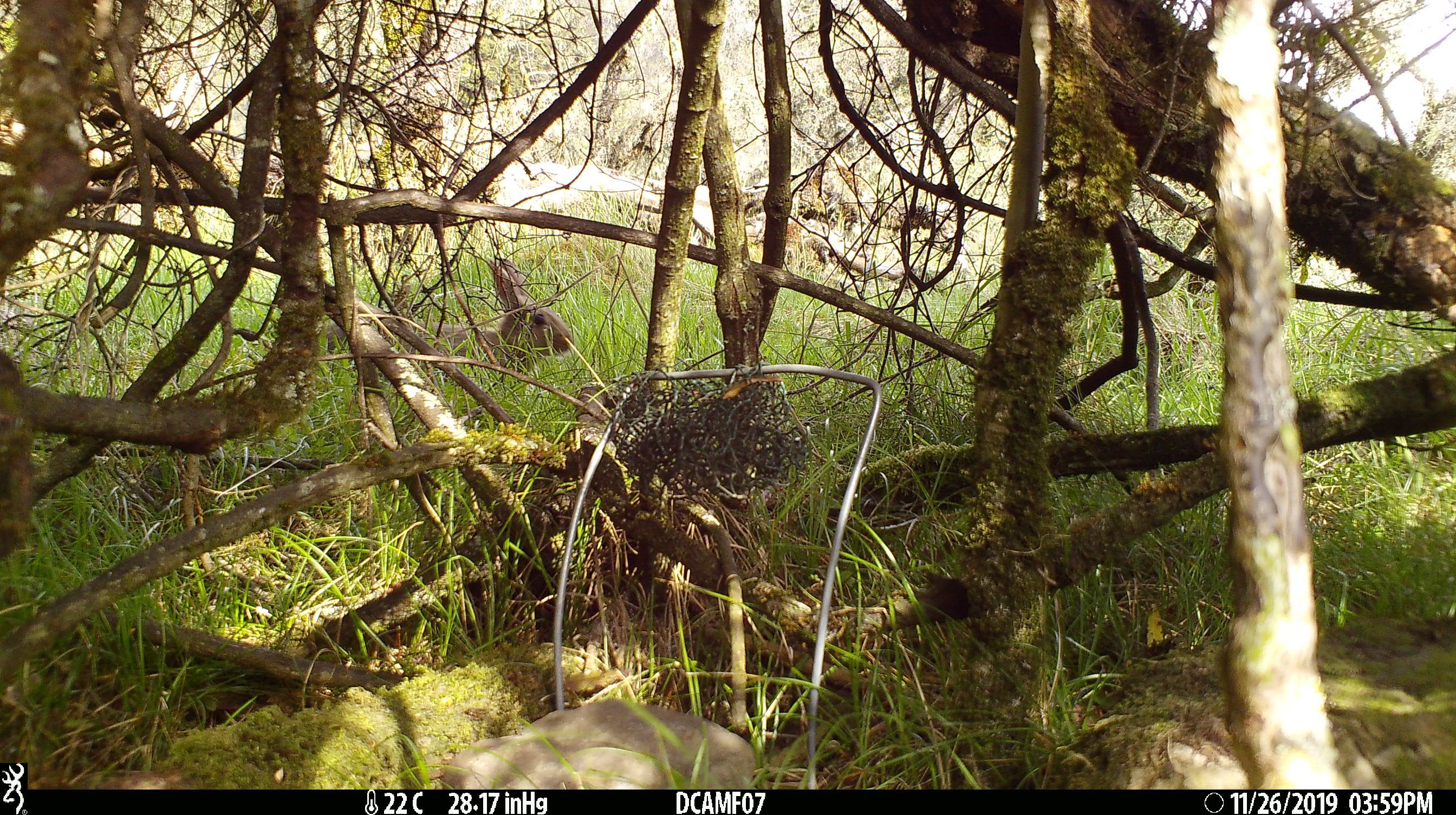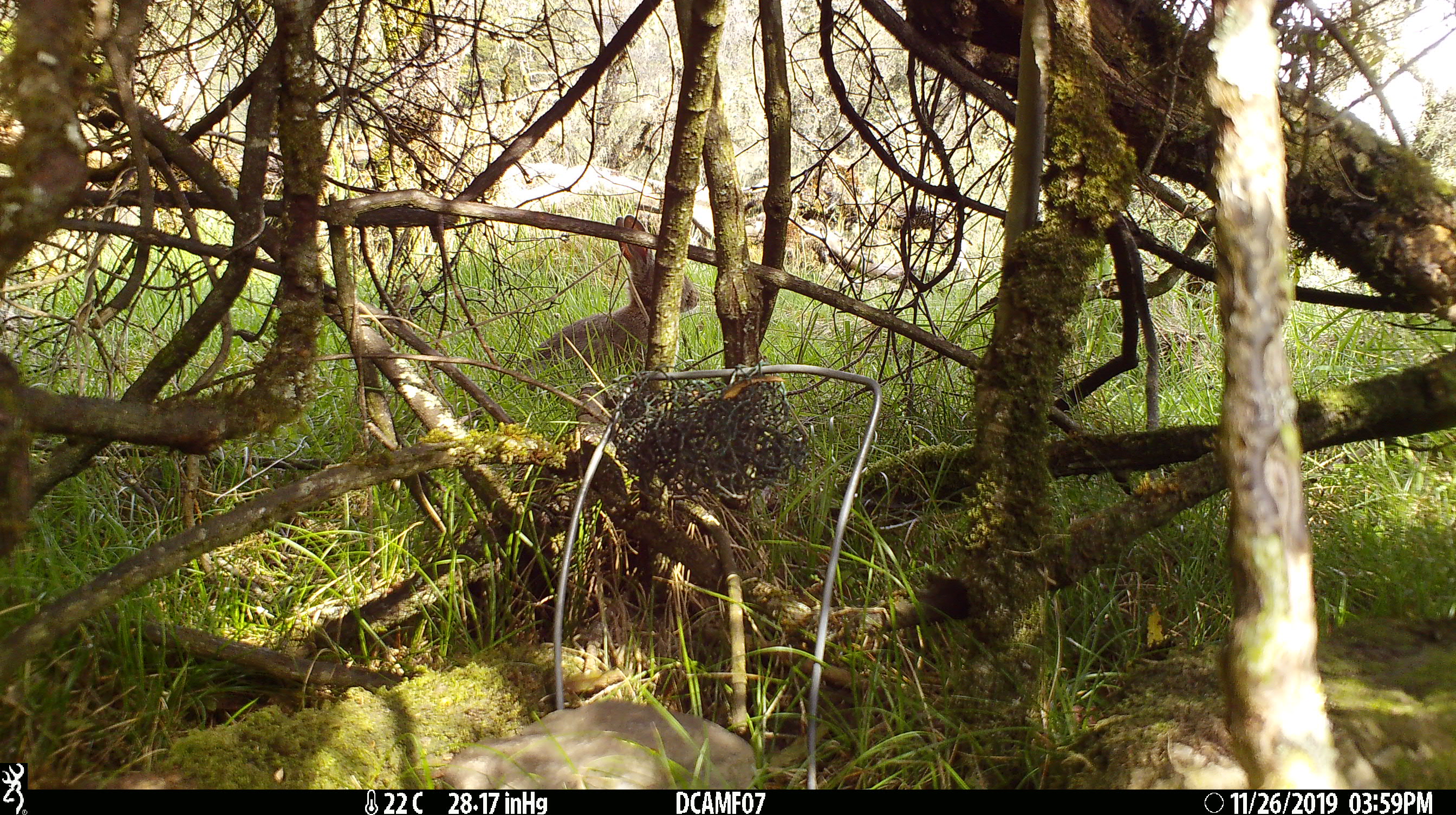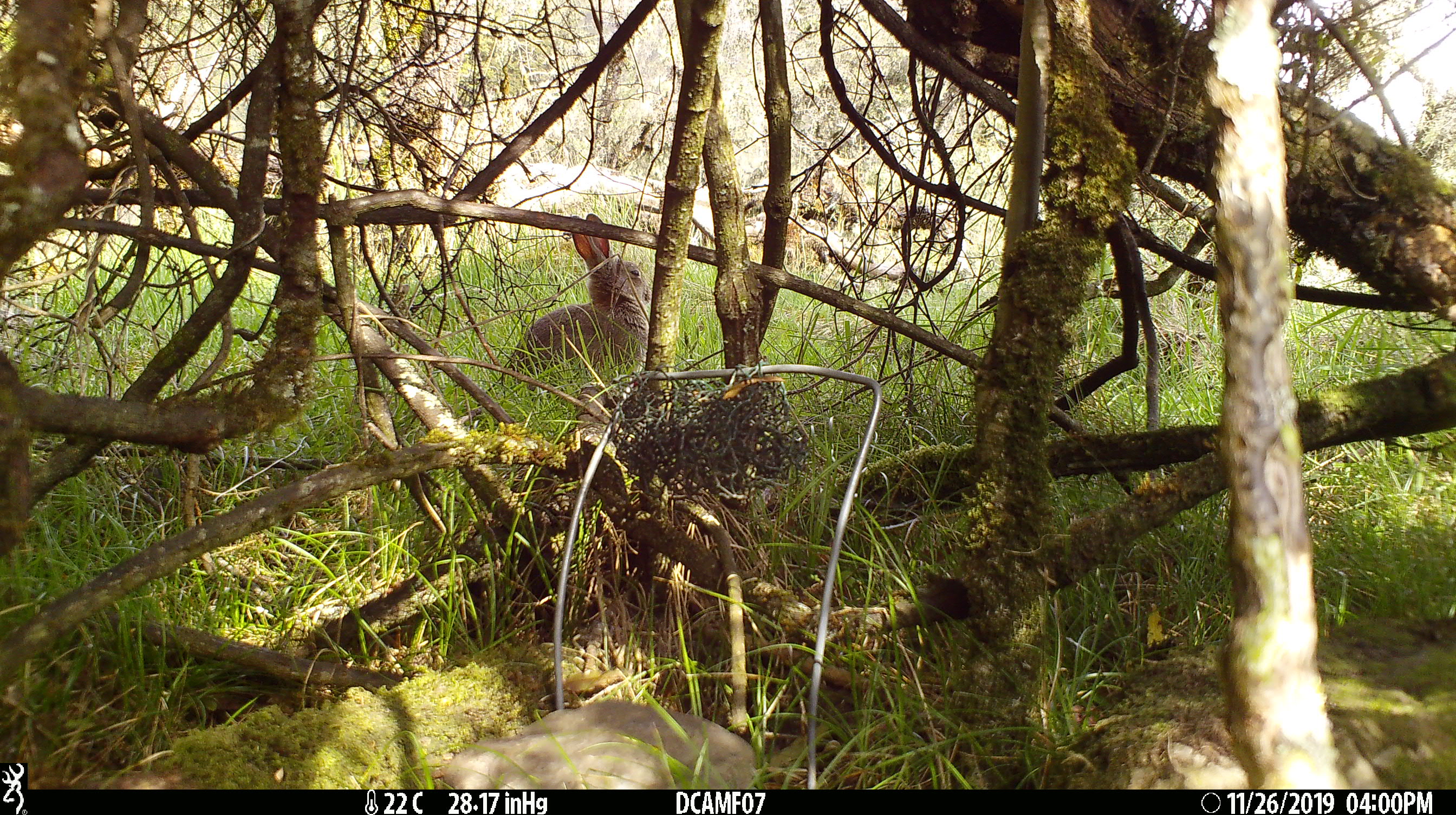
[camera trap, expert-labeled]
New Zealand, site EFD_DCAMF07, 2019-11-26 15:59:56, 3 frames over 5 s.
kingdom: Animalia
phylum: Chordata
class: Mammalia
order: Lagomorpha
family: Leporidae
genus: Oryctolagus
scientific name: Oryctolagus cuniculus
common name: european rabbit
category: rabbit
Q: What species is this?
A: Rabbit (european rabbit) (Oryctolagus cuniculus).